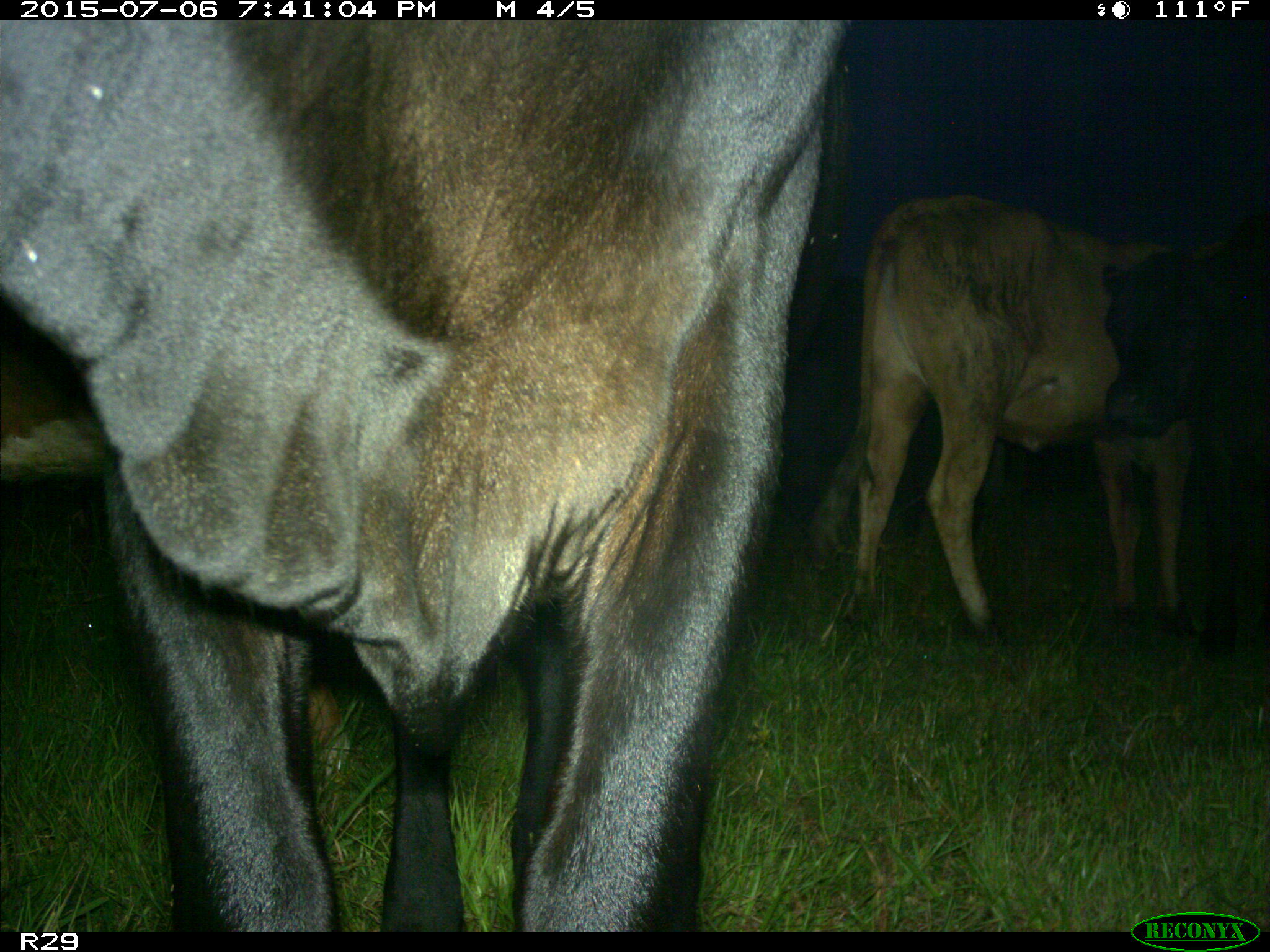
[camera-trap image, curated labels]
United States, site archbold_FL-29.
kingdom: Animalia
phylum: Chordata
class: Mammalia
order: Artiodactyla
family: Bovidae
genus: Bos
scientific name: Bos taurus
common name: domestic cow